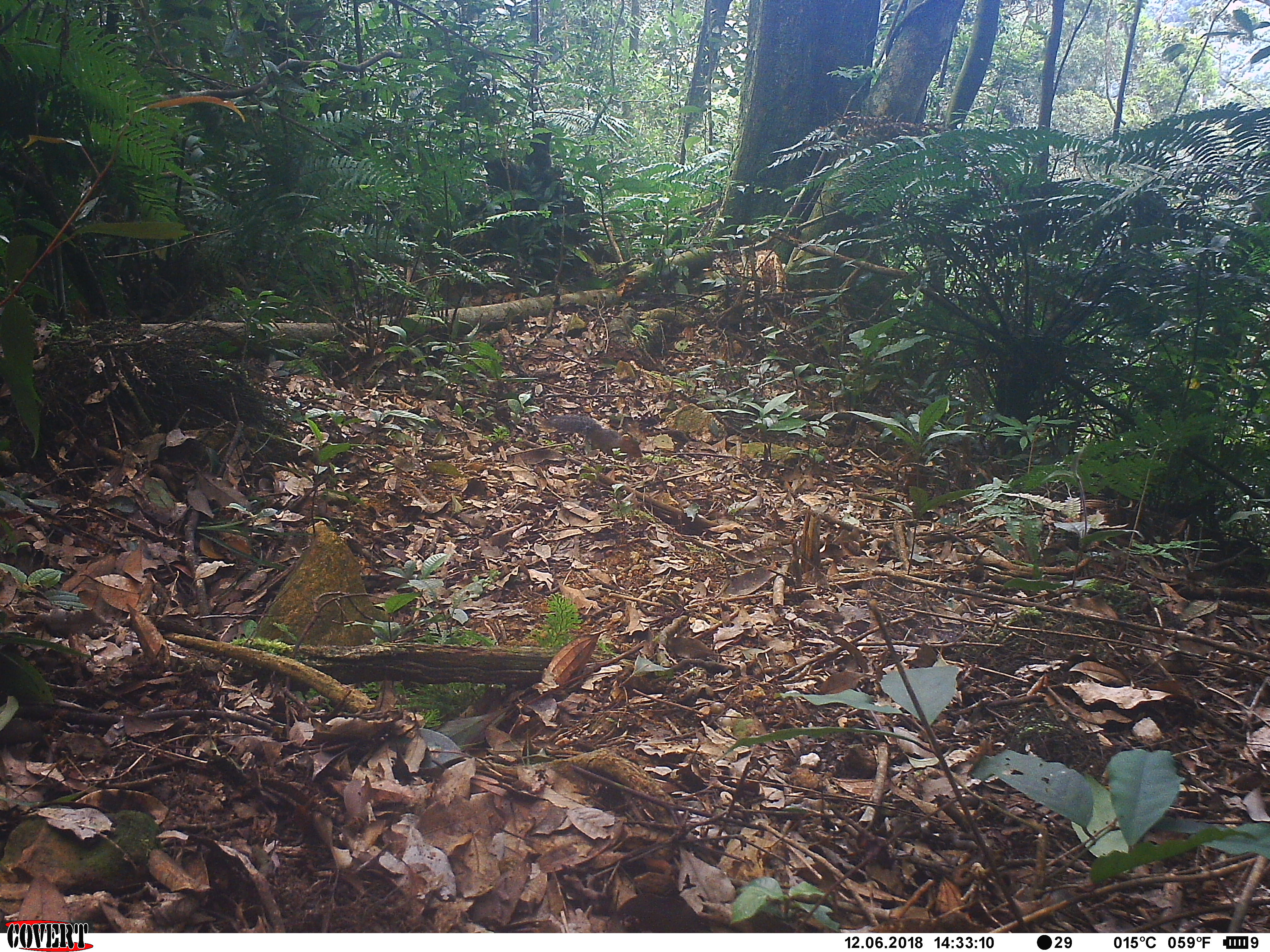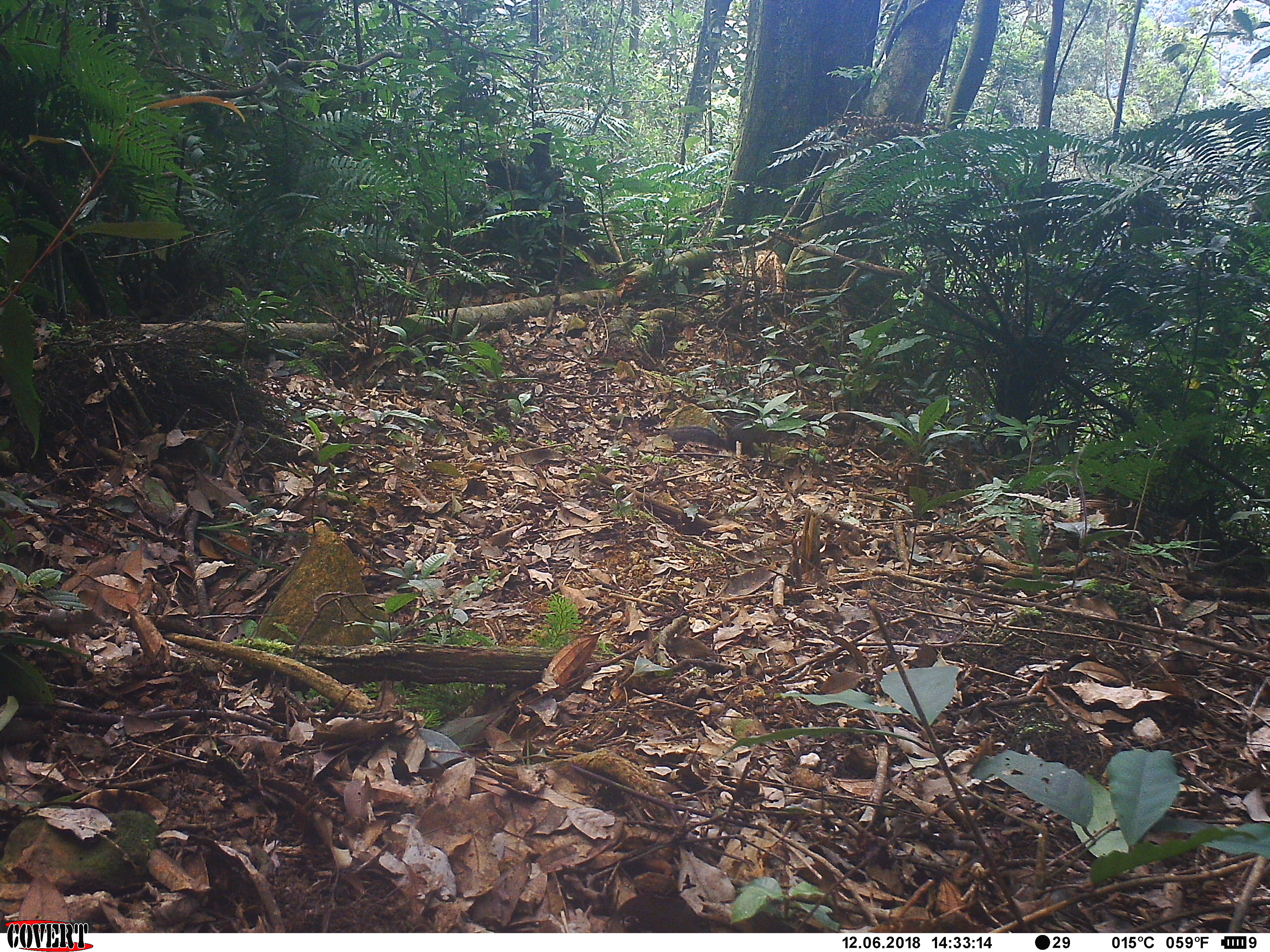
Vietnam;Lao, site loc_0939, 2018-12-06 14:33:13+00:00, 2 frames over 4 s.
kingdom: Animalia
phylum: Chordata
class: Mammalia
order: Rodentia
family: Sciuridae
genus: Dremomys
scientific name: Dremomys rufigenis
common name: red-cheeked squirrel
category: red cheeked squirrel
Red cheeked squirrel (red-cheeked squirrel) (Dremomys rufigenis). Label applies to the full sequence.